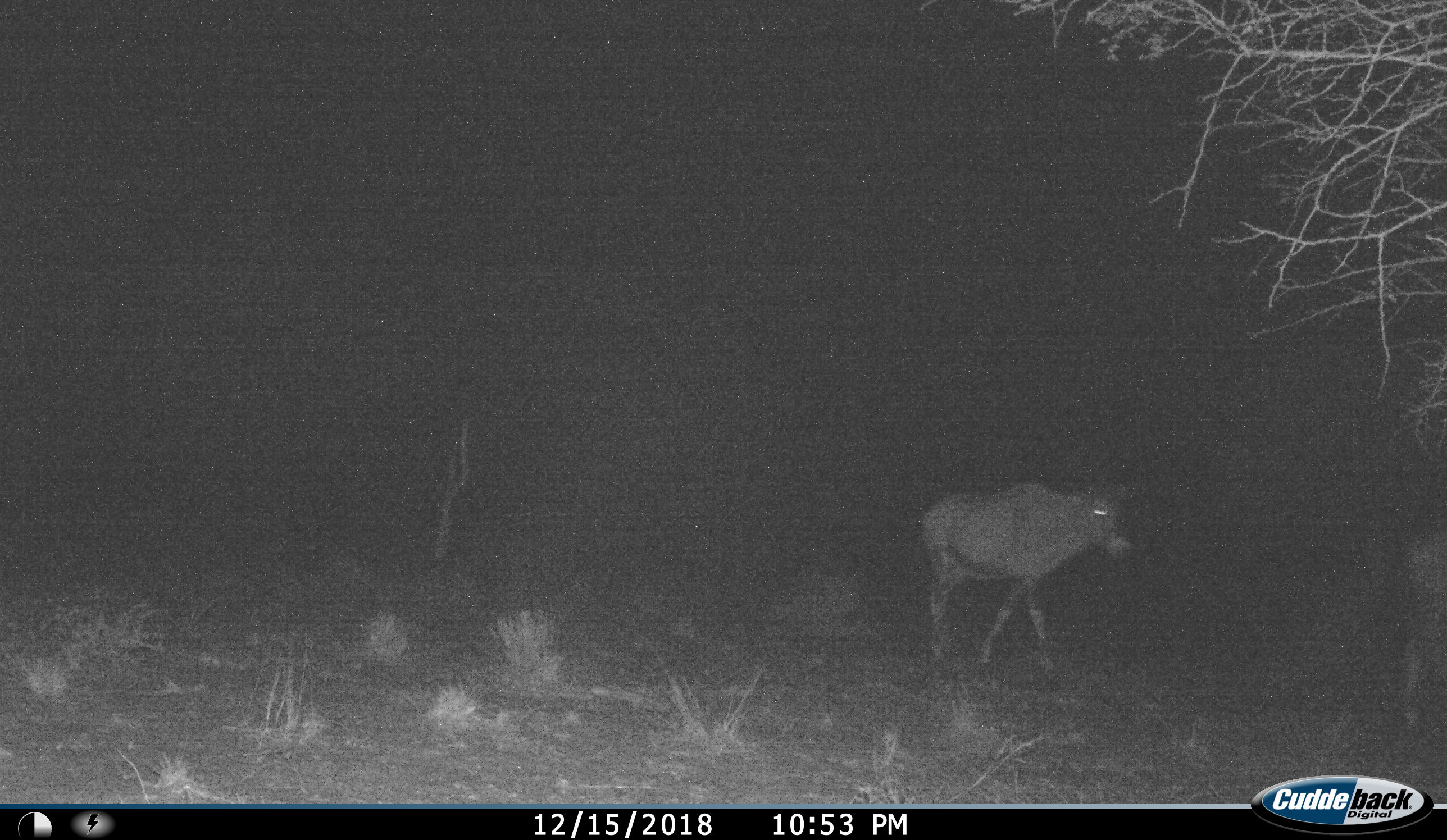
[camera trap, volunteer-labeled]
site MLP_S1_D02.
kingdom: Animalia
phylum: Chordata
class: Mammalia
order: Artiodactyla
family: Bovidae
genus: Oryx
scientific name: Oryx gazella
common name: gemsbok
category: oryx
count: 1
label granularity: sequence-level